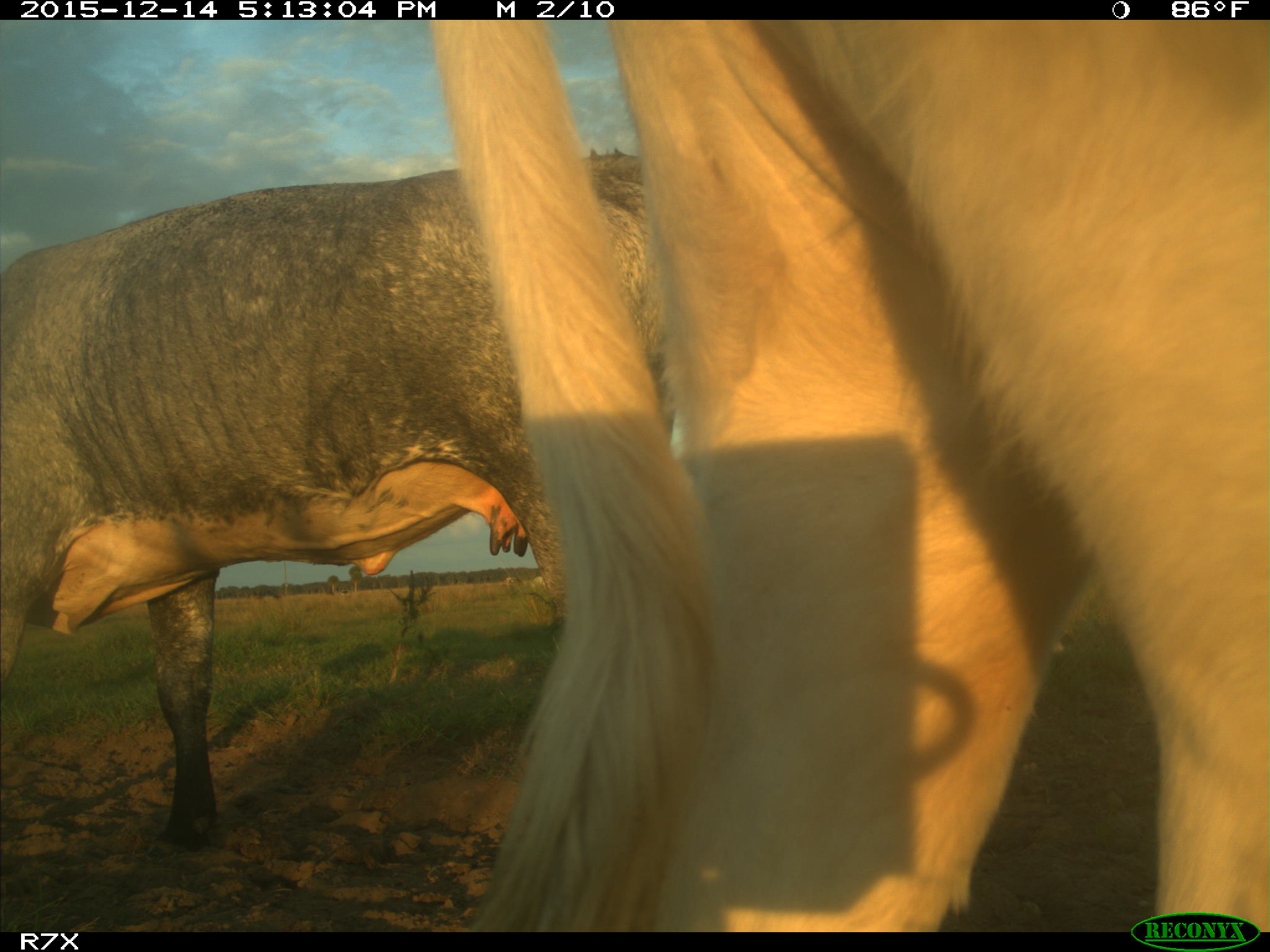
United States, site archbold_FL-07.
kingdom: Animalia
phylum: Chordata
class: Mammalia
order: Artiodactyla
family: Bovidae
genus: Bos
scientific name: Bos taurus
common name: domestic cow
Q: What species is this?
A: Bos taurus (domestic cow).